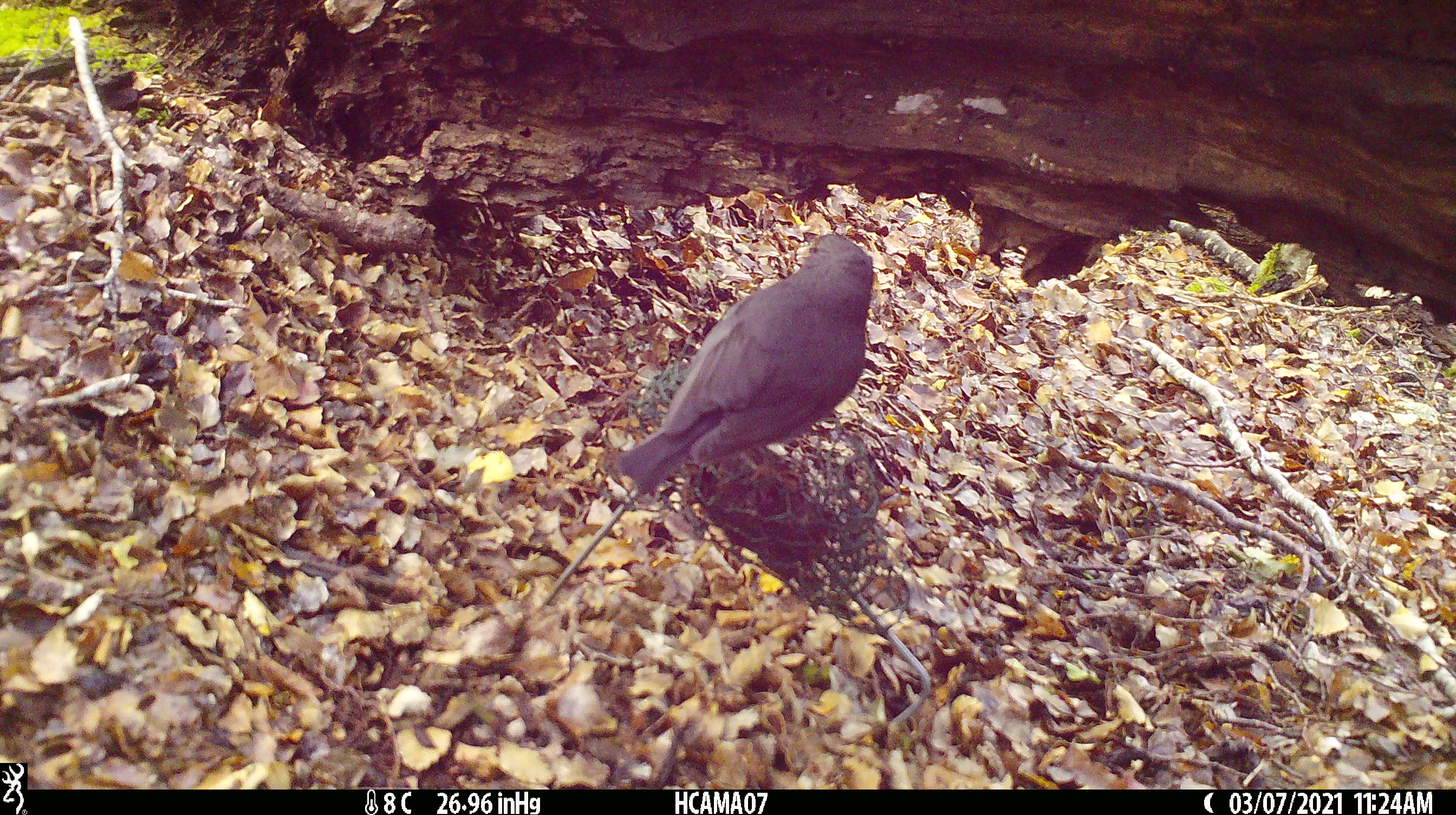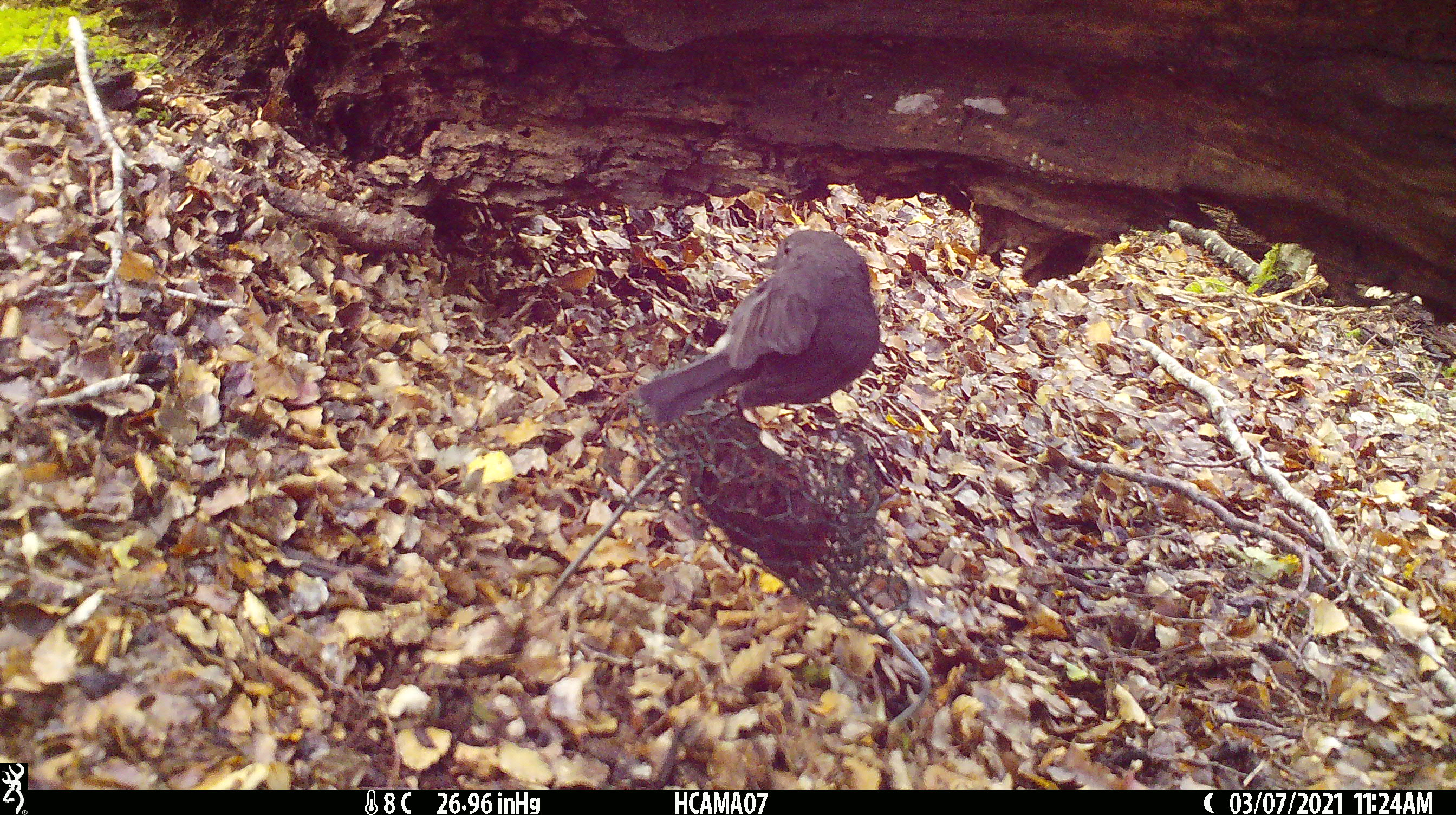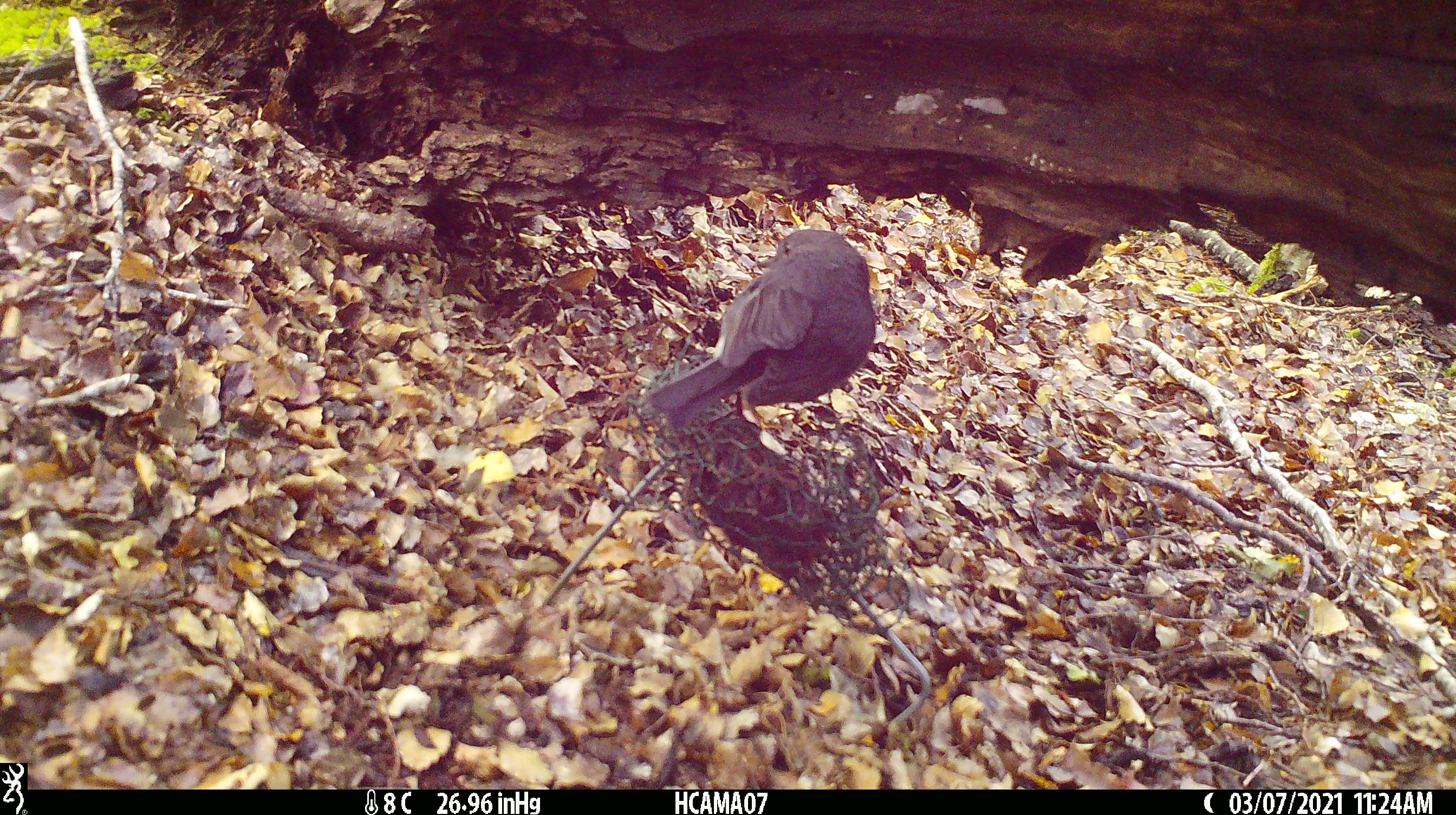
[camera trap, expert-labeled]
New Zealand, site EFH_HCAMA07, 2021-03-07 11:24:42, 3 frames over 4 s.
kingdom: Animalia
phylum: Chordata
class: Aves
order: Passeriformes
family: Petroicidae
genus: Petroica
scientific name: Petroica australis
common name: new zealand robin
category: robin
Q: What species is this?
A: Robin (new zealand robin) (Petroica australis).